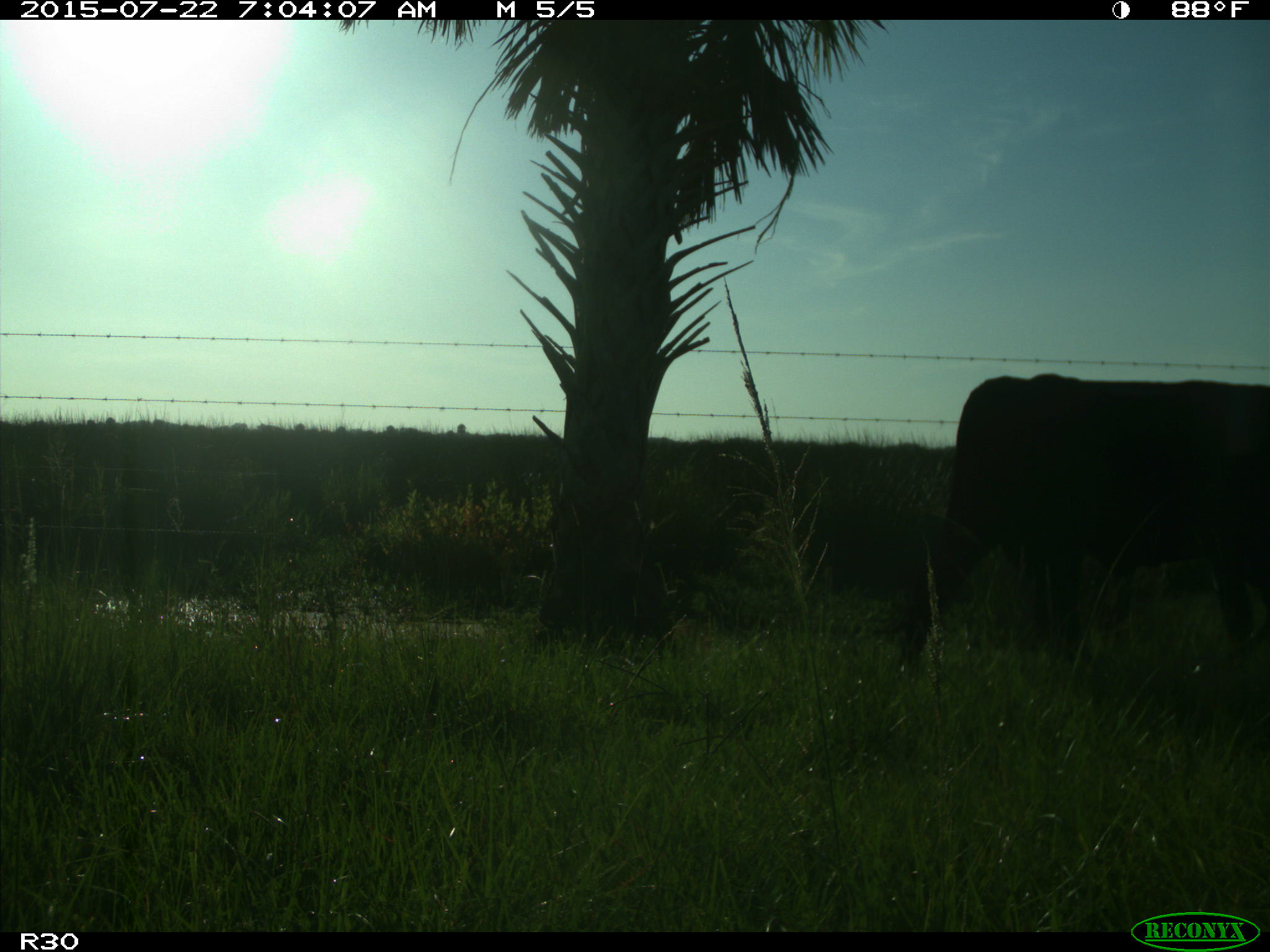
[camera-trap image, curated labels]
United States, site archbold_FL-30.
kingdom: Animalia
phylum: Chordata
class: Mammalia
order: Artiodactyla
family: Bovidae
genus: Bos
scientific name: Bos taurus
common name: domestic cow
Bos taurus (domestic cow).